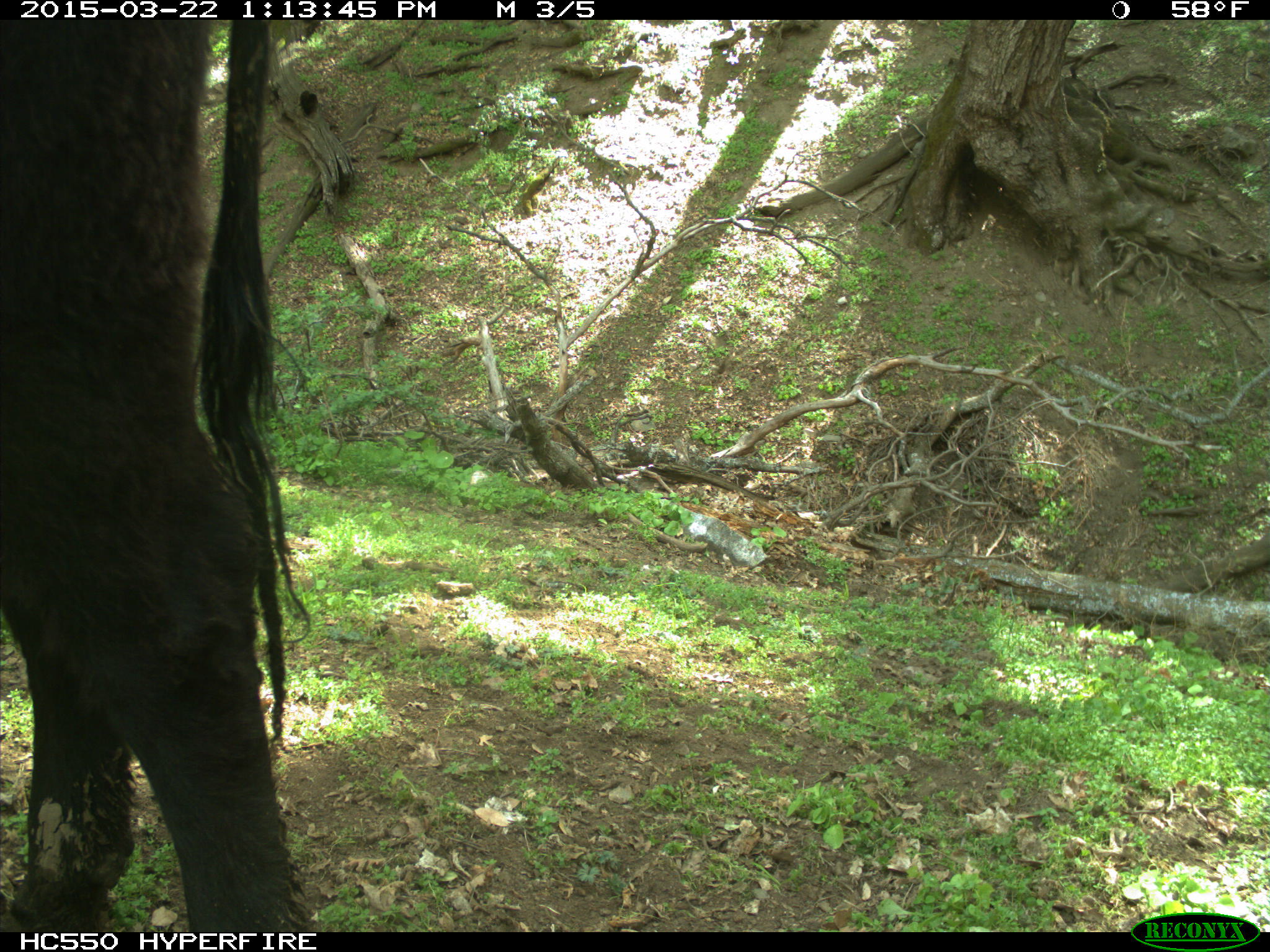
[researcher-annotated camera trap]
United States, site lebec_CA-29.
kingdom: Animalia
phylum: Chordata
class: Mammalia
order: Artiodactyla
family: Bovidae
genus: Bos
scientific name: Bos taurus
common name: domestic cow